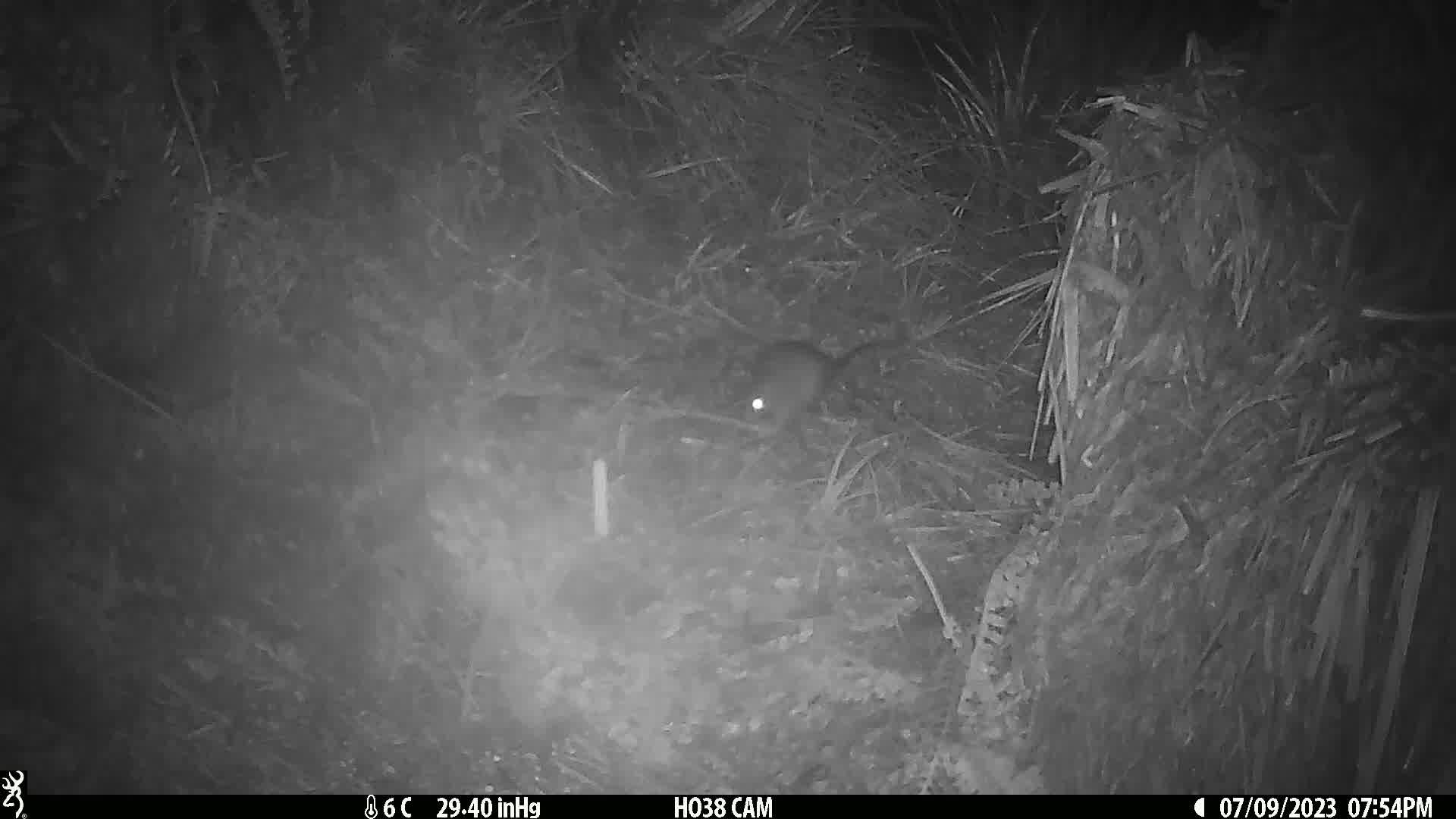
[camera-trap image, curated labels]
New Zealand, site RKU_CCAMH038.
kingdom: Animalia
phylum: Chordata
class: Mammalia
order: Rodentia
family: Muridae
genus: Rattus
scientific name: Rattus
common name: rat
Rat (Rattus).